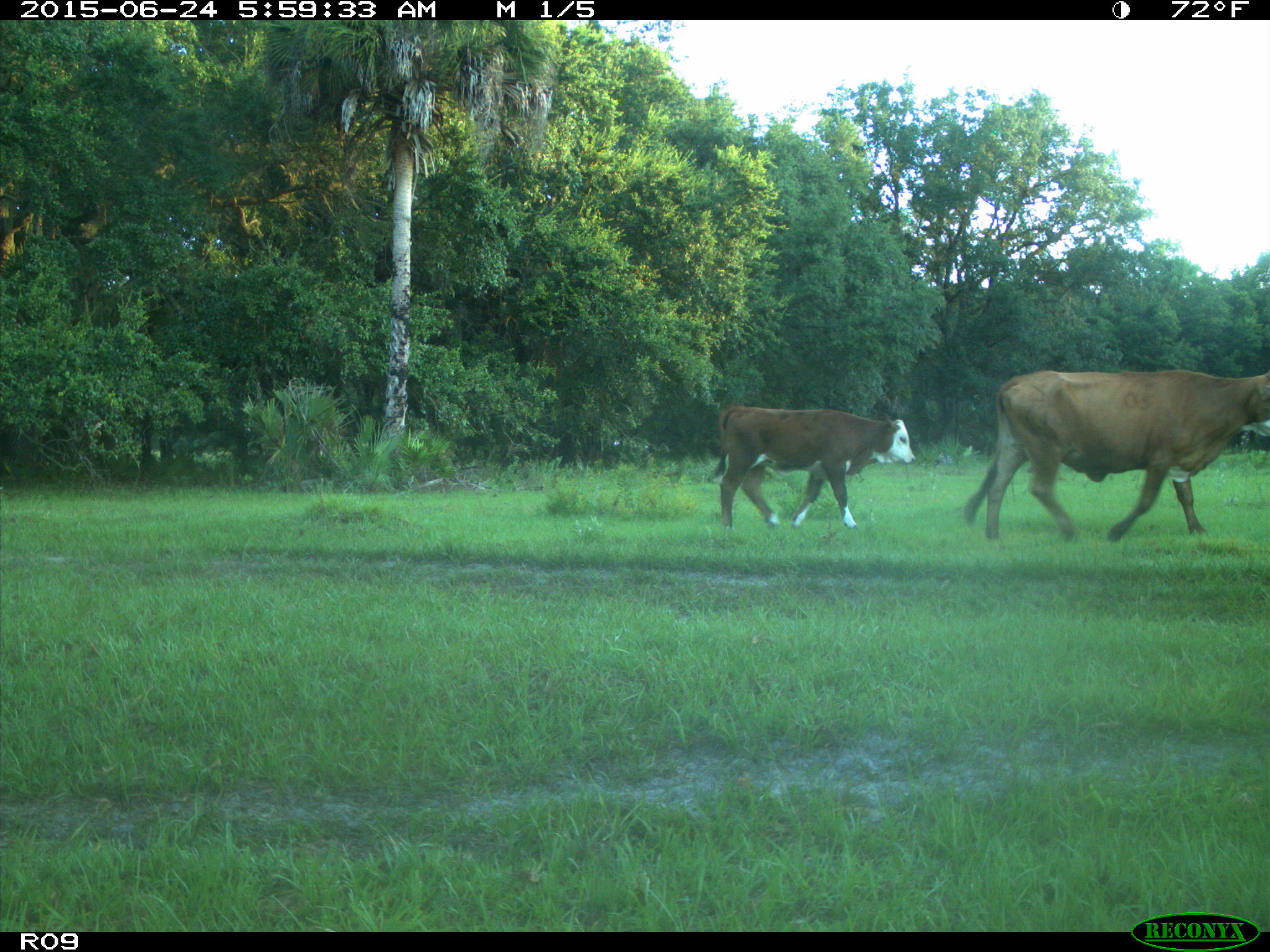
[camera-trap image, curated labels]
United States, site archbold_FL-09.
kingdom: Animalia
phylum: Chordata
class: Mammalia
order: Artiodactyla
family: Bovidae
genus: Bos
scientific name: Bos taurus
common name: domestic cow